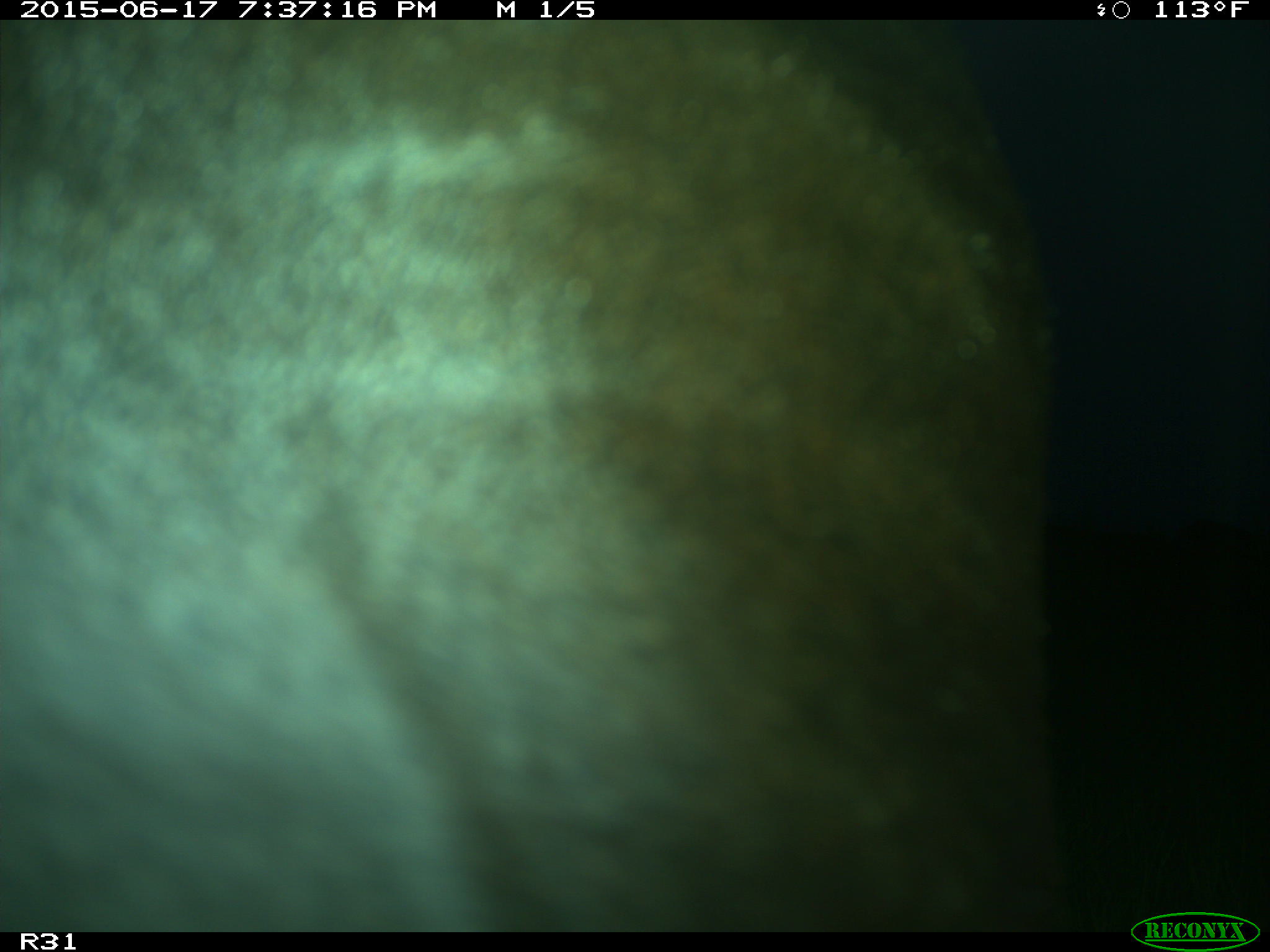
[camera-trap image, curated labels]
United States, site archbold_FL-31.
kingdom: Animalia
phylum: Chordata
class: Mammalia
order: Artiodactyla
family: Bovidae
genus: Bos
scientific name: Bos taurus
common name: domestic cow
Bos taurus (domestic cow).